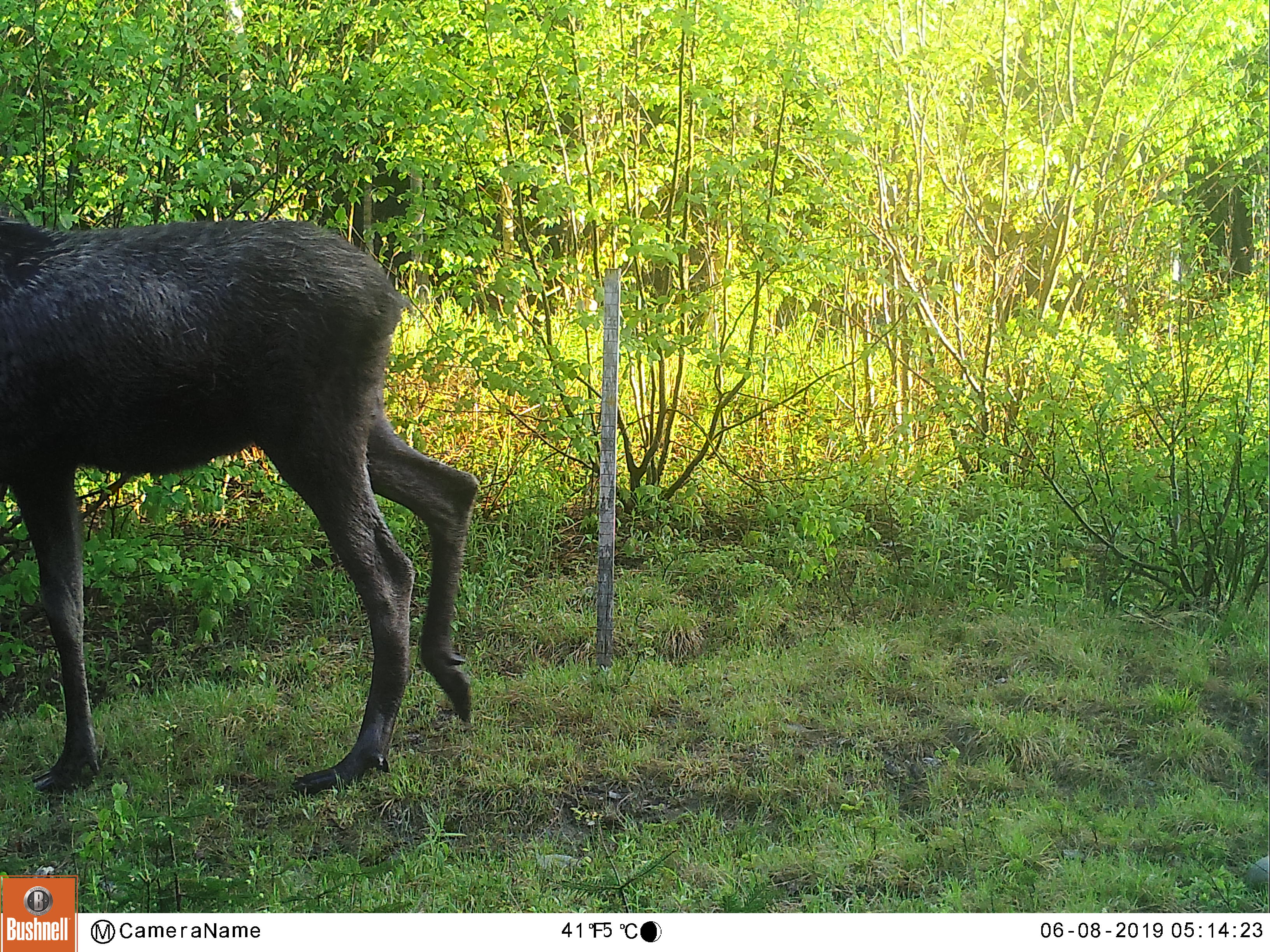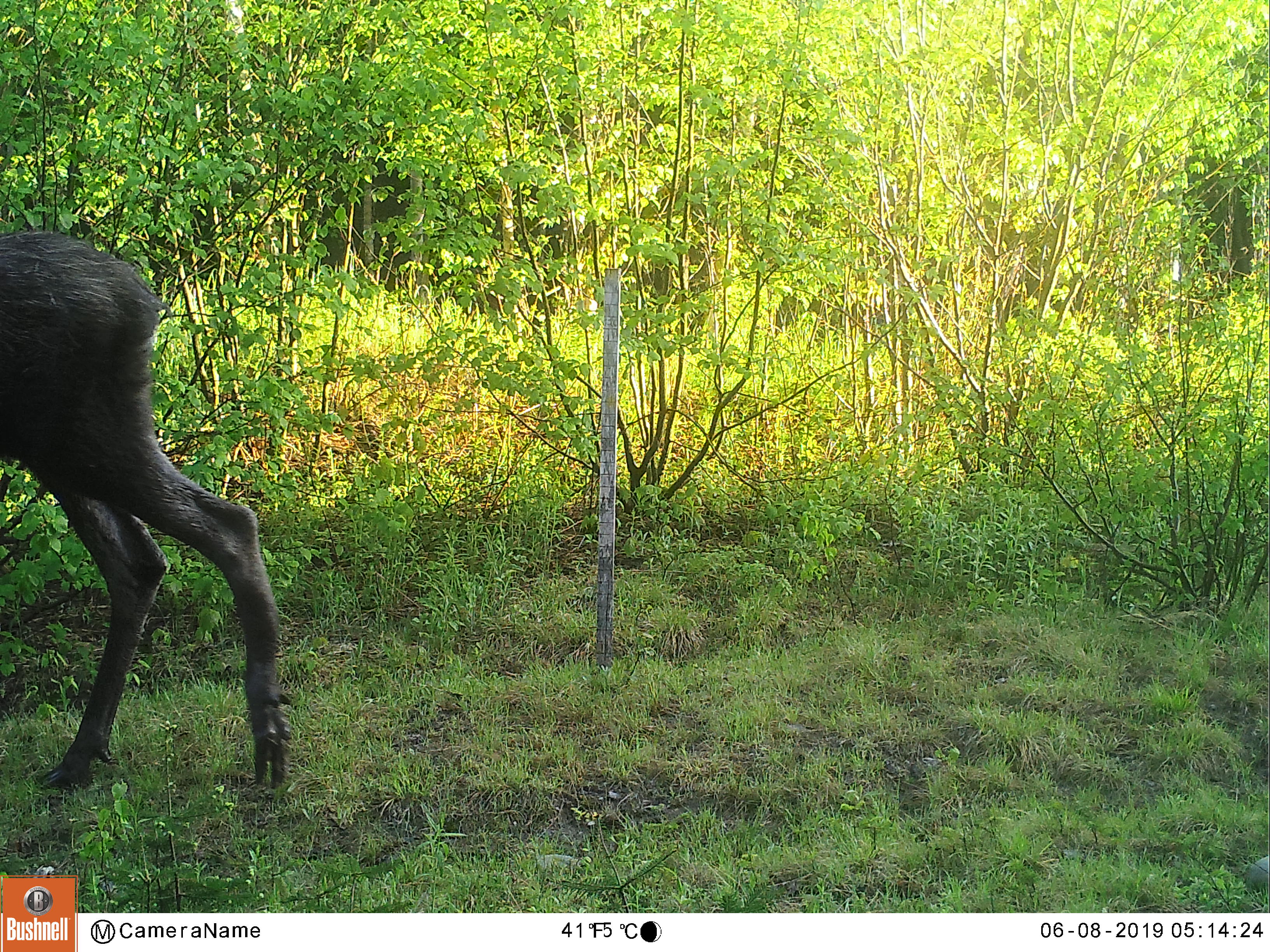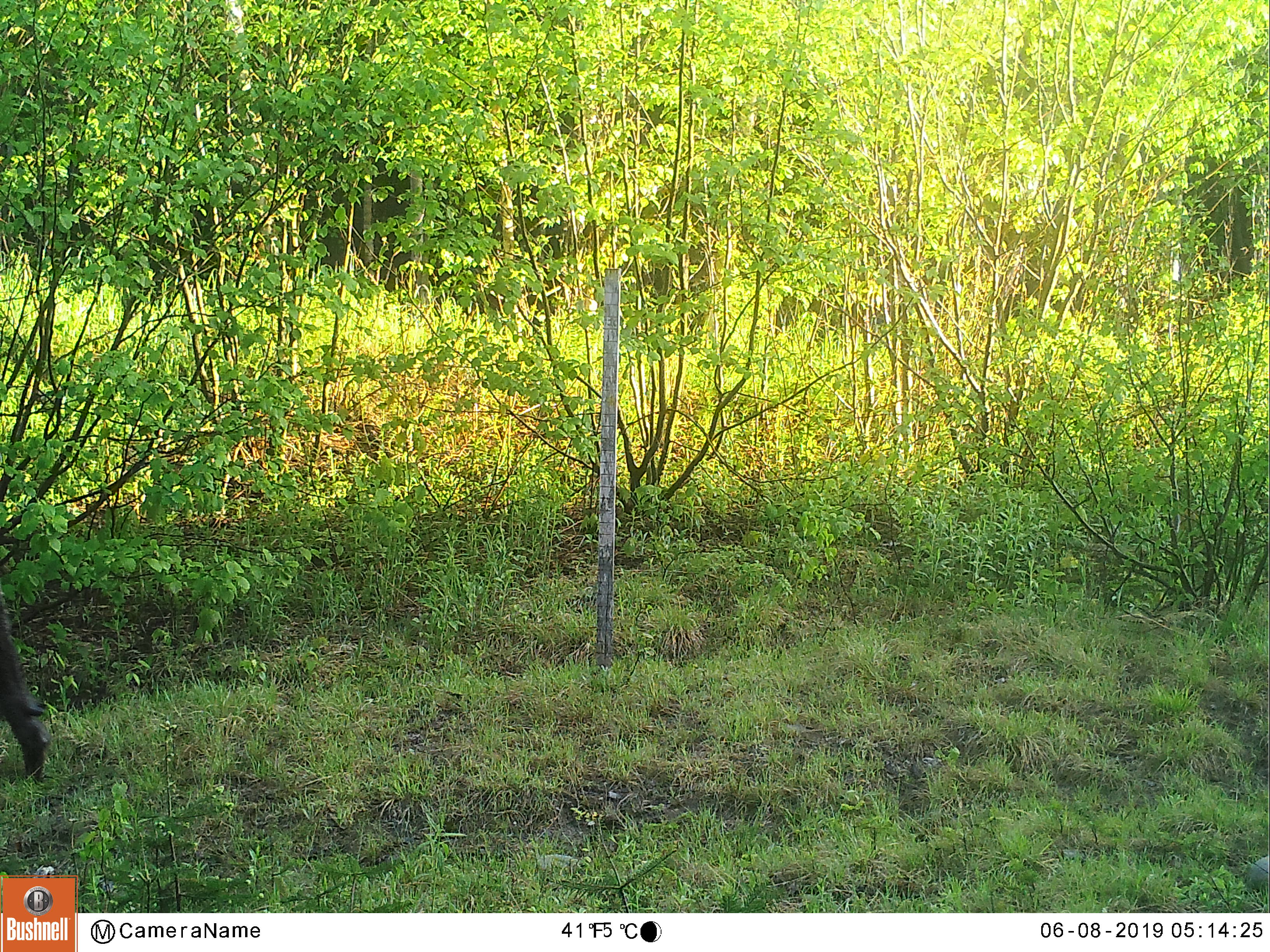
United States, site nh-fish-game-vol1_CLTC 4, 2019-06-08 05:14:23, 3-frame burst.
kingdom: Animalia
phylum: Chordata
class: Mammalia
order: Artiodactyla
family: Cervidae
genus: Alces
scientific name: Alces alces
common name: moose